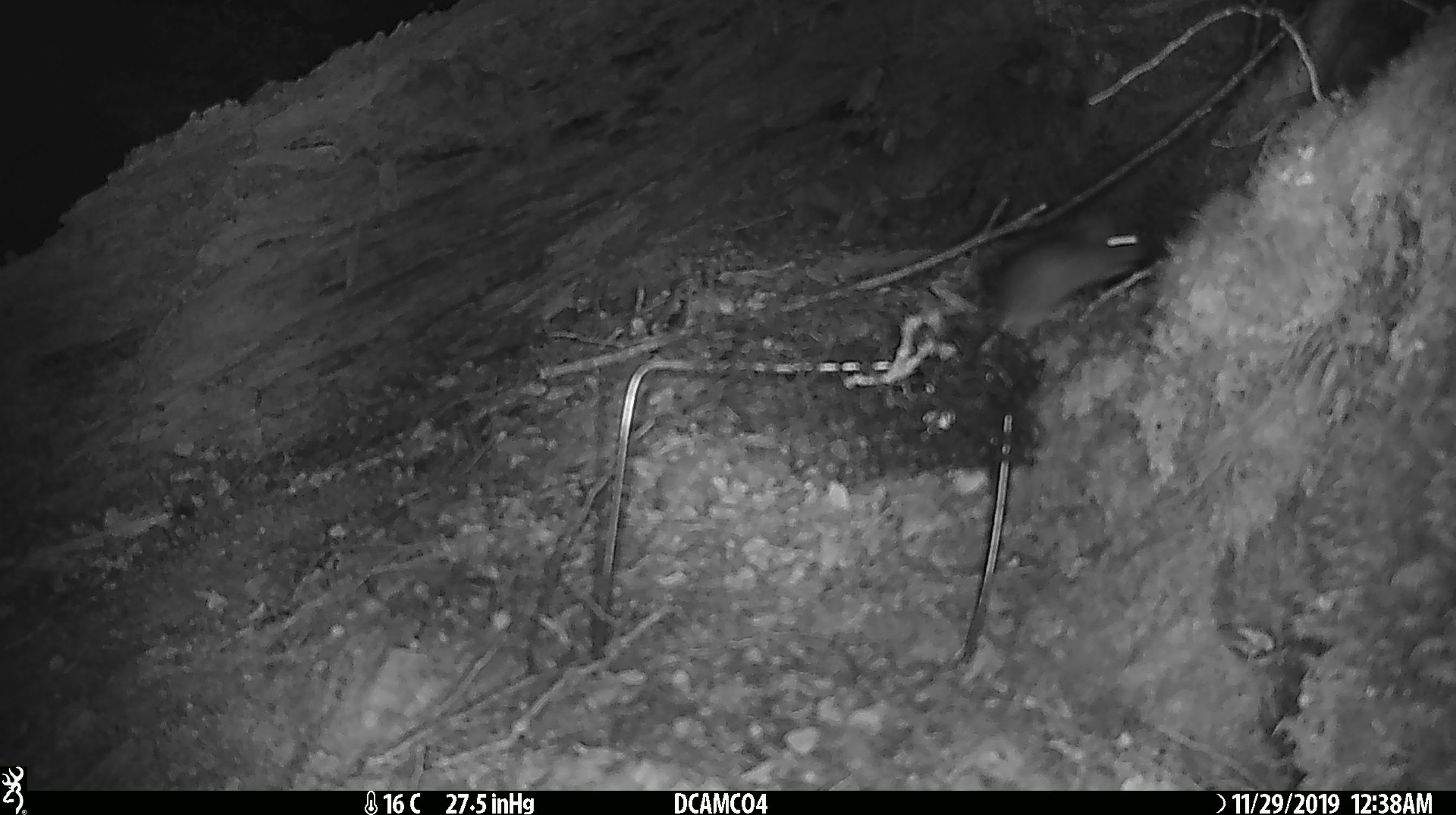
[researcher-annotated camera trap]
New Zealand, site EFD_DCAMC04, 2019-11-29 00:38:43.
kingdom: Animalia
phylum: Chordata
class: Mammalia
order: Rodentia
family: Muridae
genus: Mus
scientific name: Mus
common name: mouse